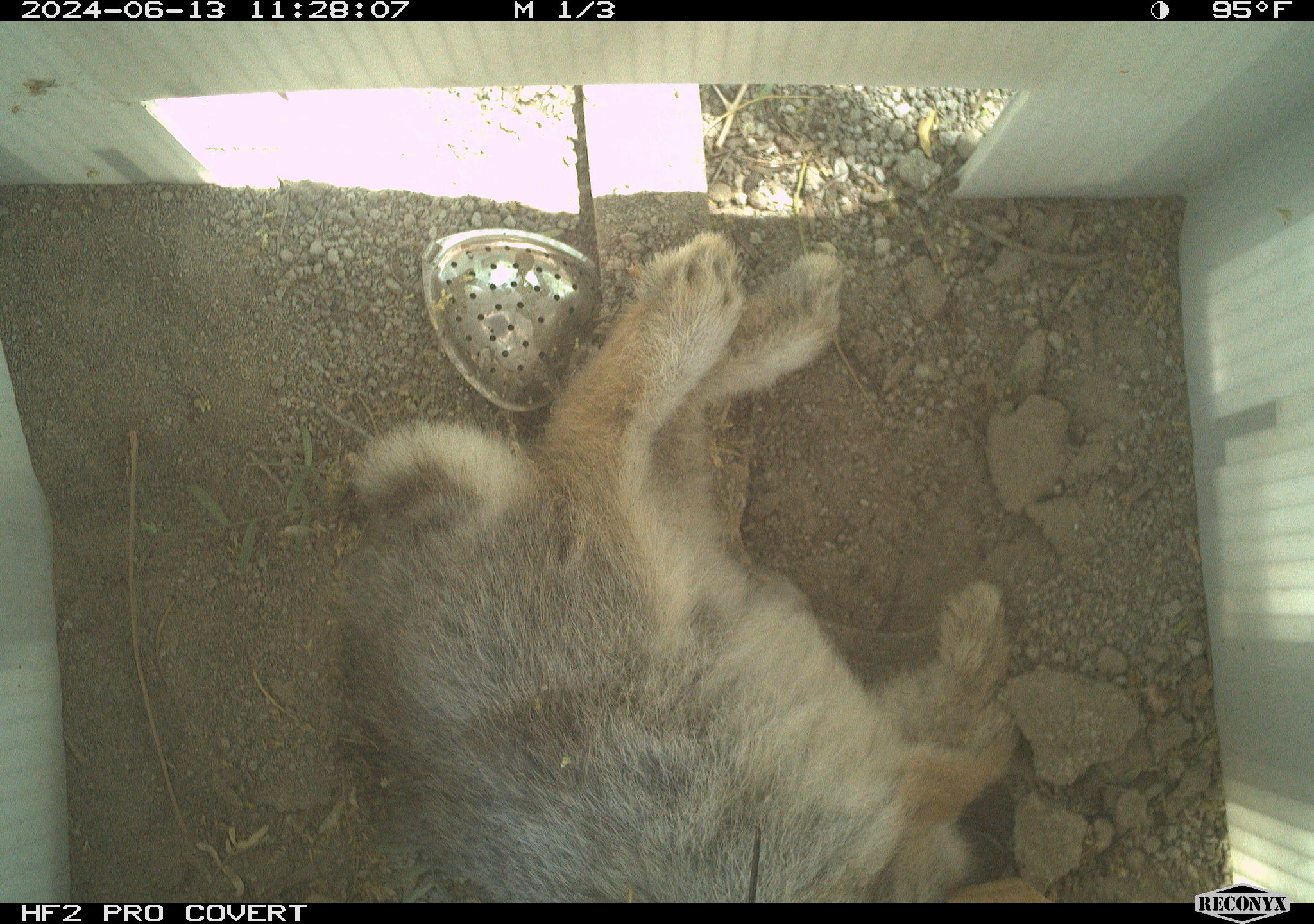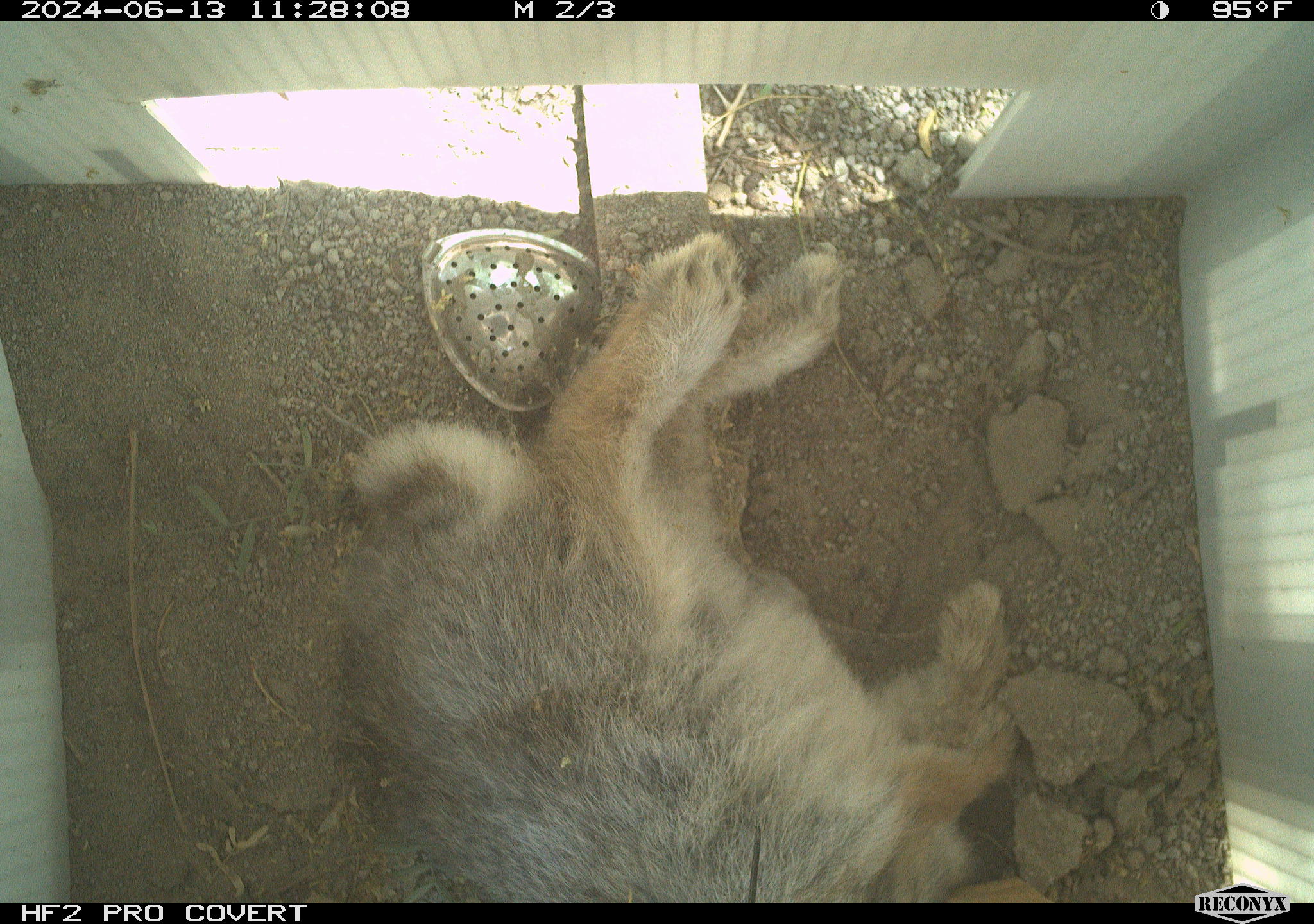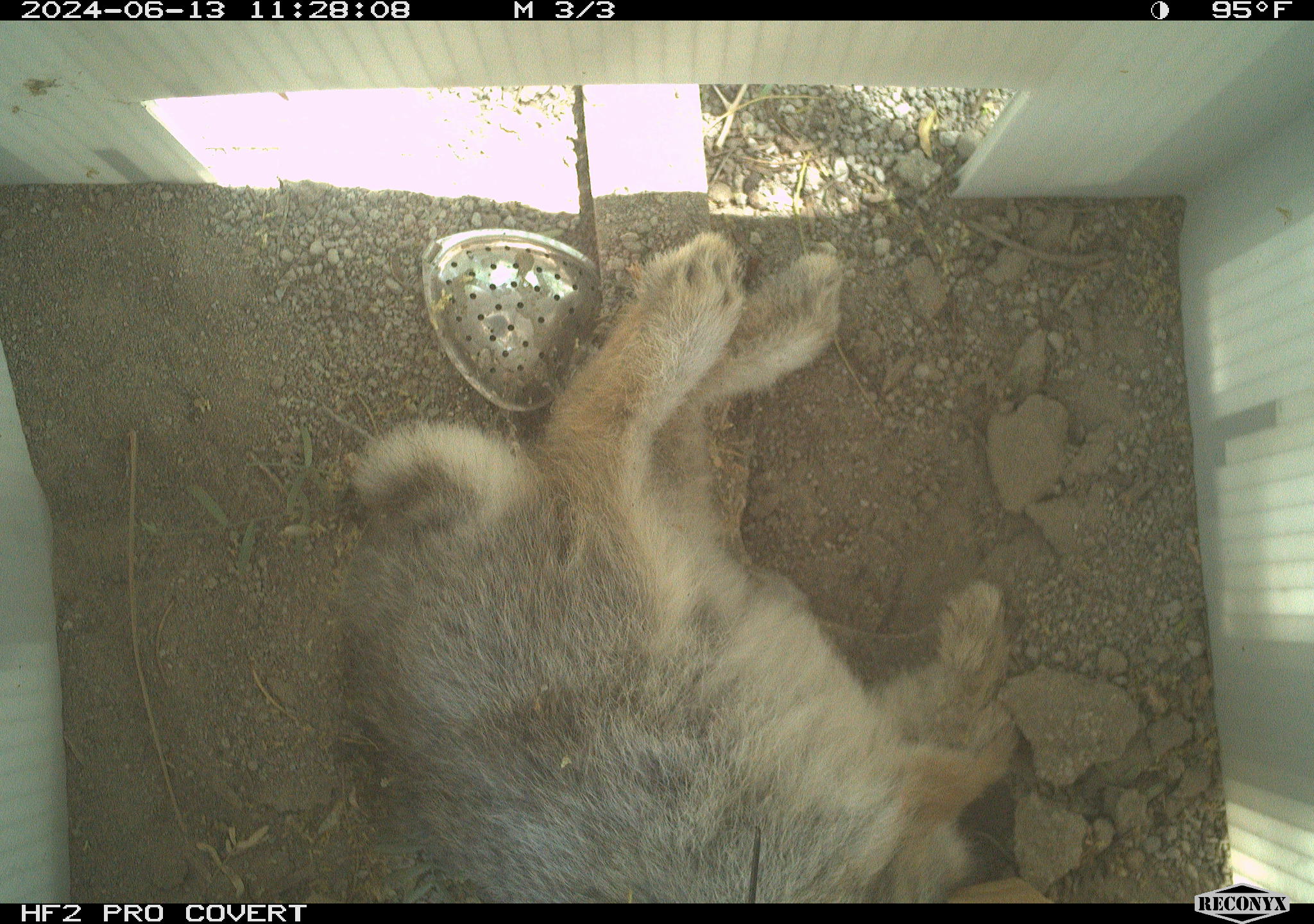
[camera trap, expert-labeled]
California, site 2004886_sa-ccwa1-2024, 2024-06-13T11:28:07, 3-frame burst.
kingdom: Animalia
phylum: Chordata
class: Mammalia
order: Lagomorpha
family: Leporidae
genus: Sylvilagus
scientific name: Sylvilagus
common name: cottontail rabbits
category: sylvilagus species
Sylvilagus species (cottontail rabbits) (Sylvilagus).